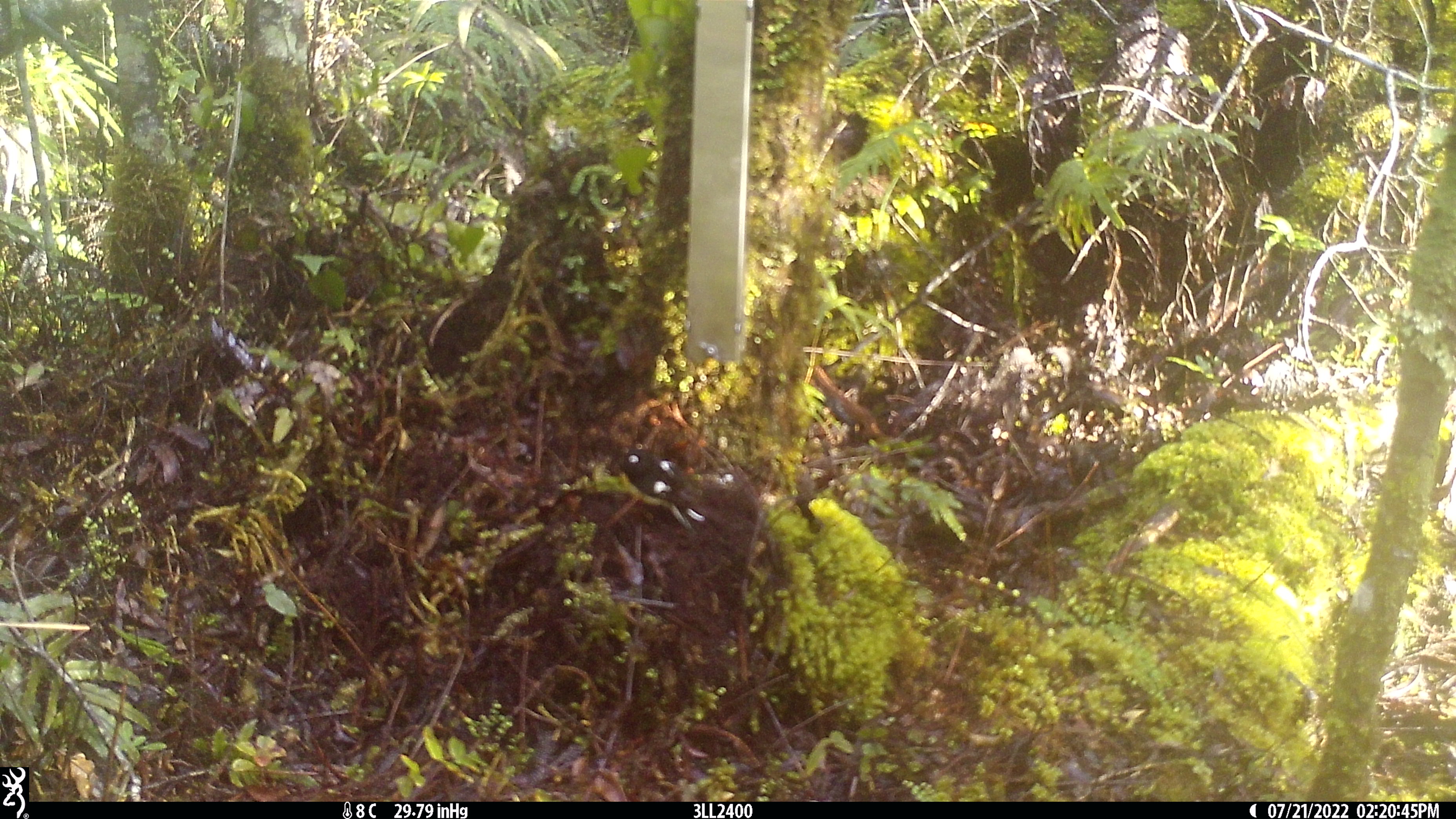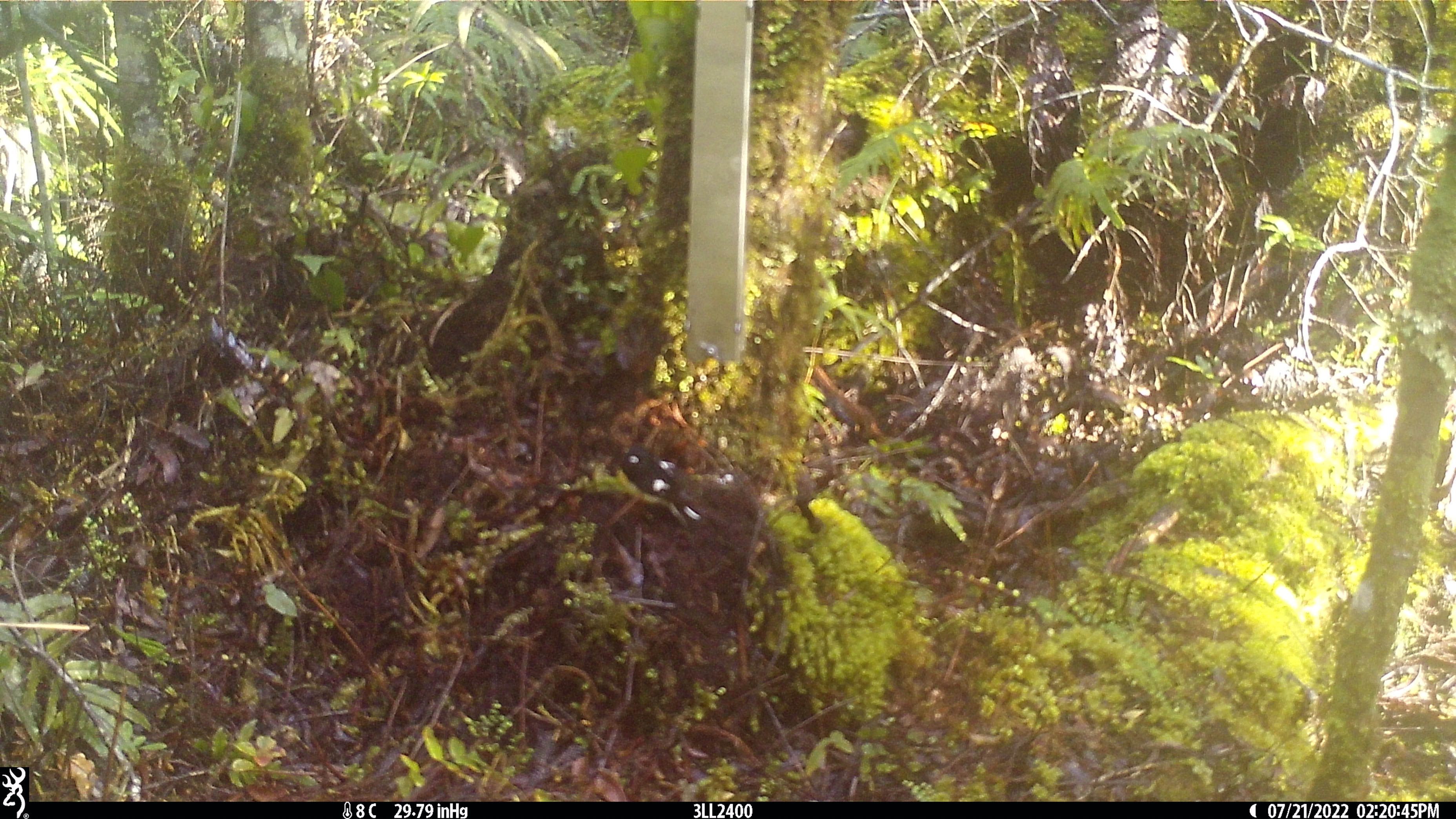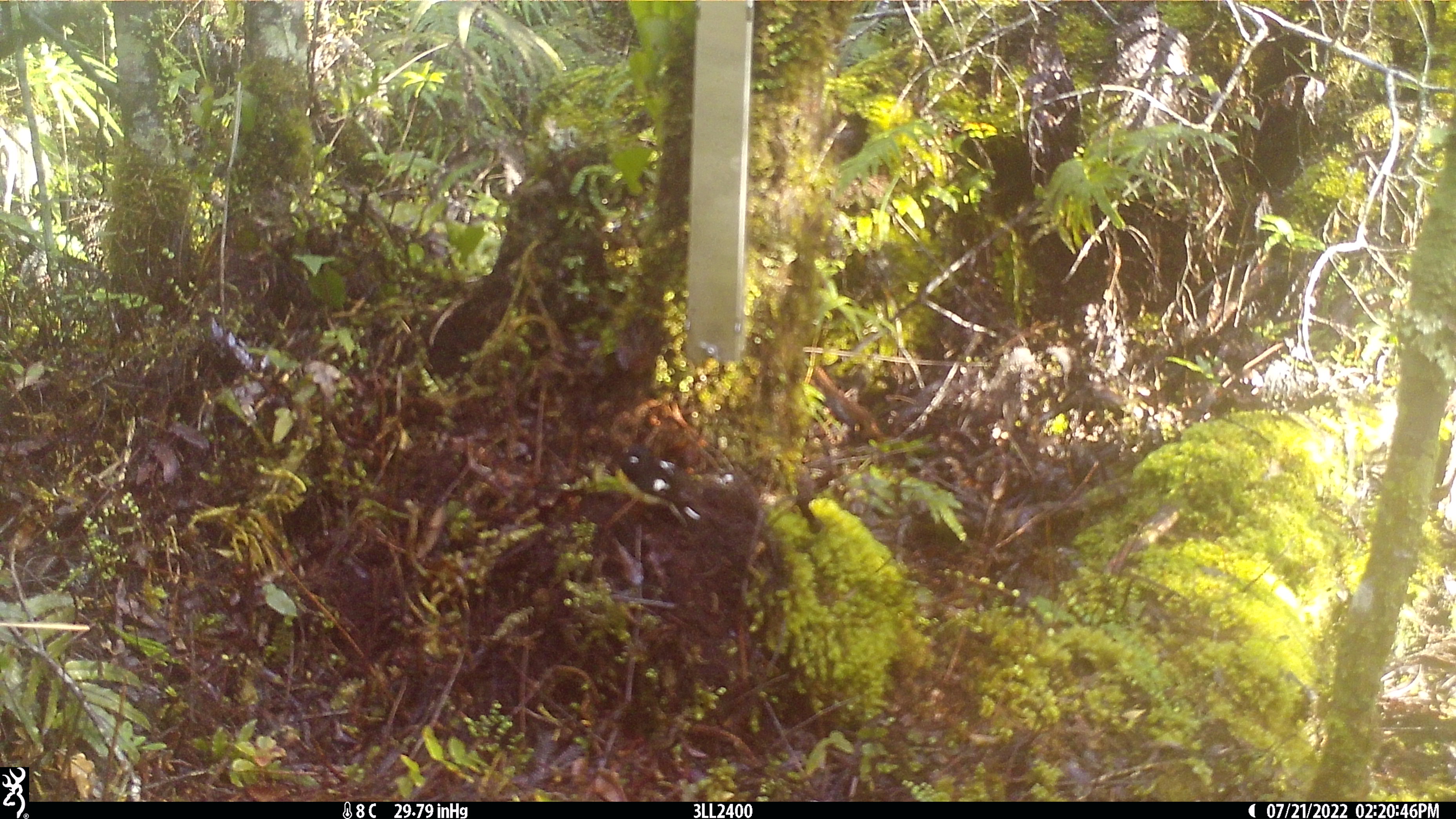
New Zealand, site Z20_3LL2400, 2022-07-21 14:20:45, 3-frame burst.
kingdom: Animalia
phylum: Chordata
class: Aves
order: Passeriformes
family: Petroicidae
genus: Petroica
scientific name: Petroica macrocephala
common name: tomtit